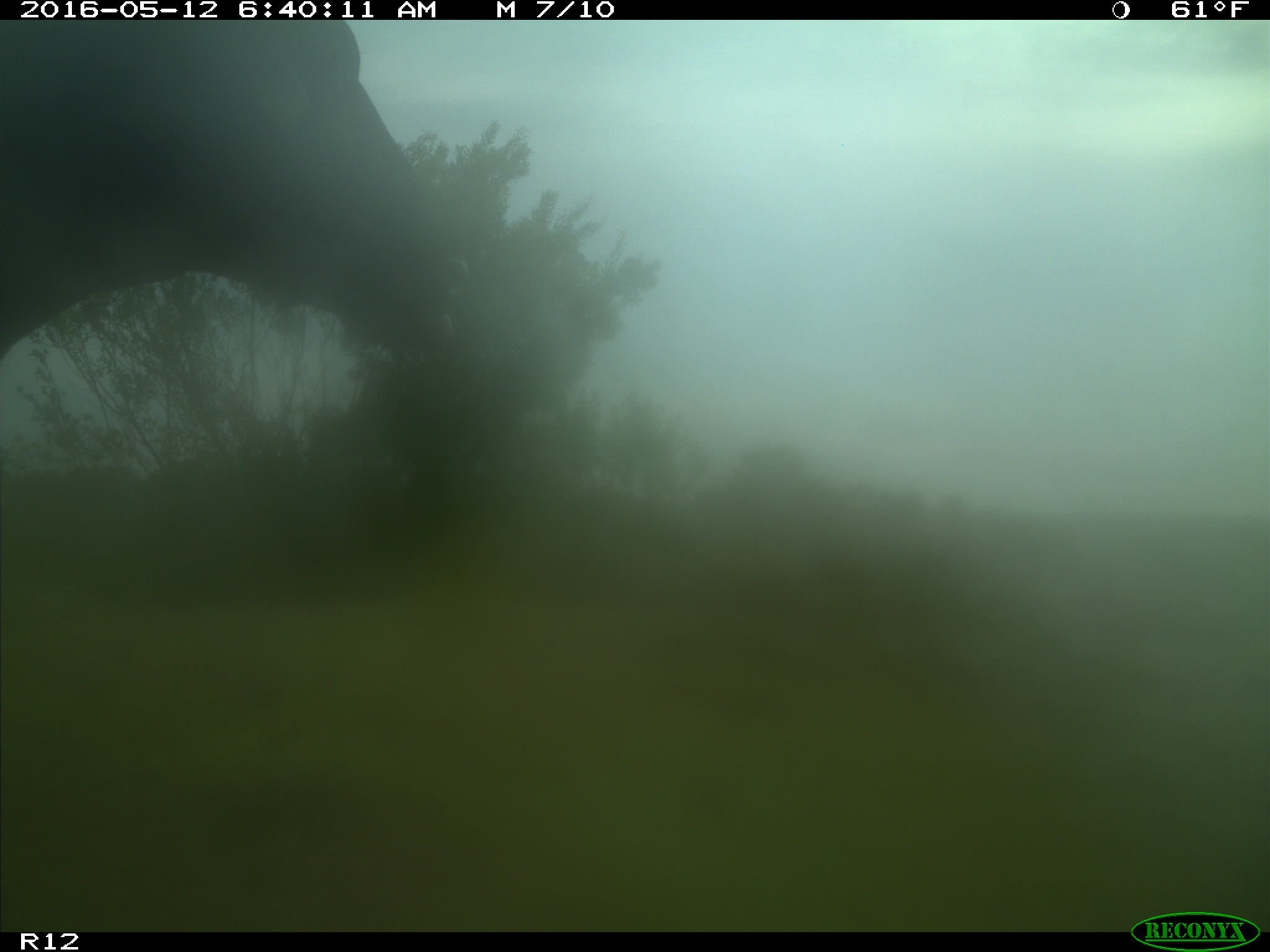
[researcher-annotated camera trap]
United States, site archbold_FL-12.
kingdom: Animalia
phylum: Chordata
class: Mammalia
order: Artiodactyla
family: Bovidae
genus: Bos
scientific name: Bos taurus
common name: domestic cow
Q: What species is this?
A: Bos taurus (domestic cow).